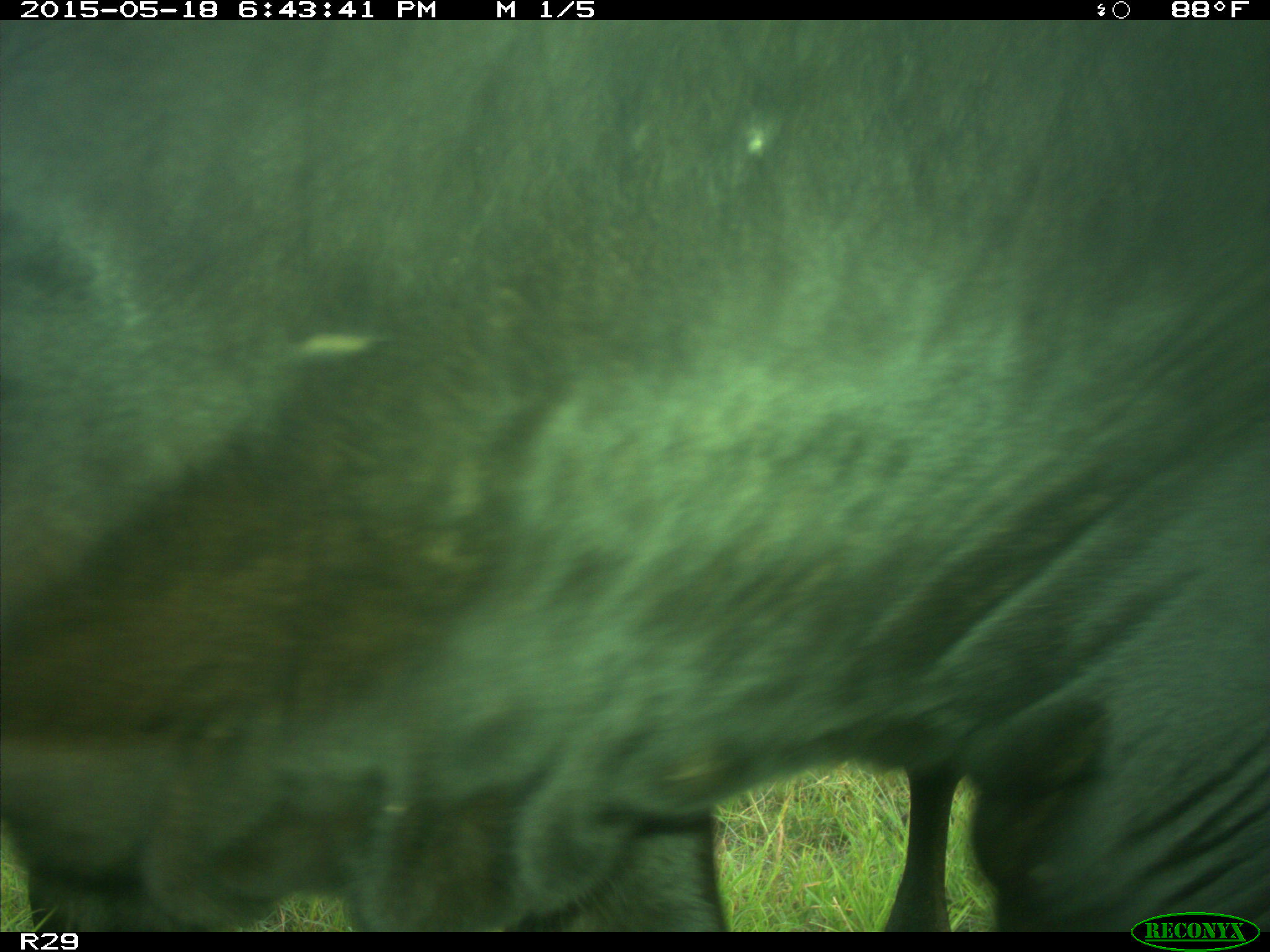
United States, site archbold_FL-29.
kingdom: Animalia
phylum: Chordata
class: Mammalia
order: Artiodactyla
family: Bovidae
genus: Bos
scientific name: Bos taurus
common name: domestic cow